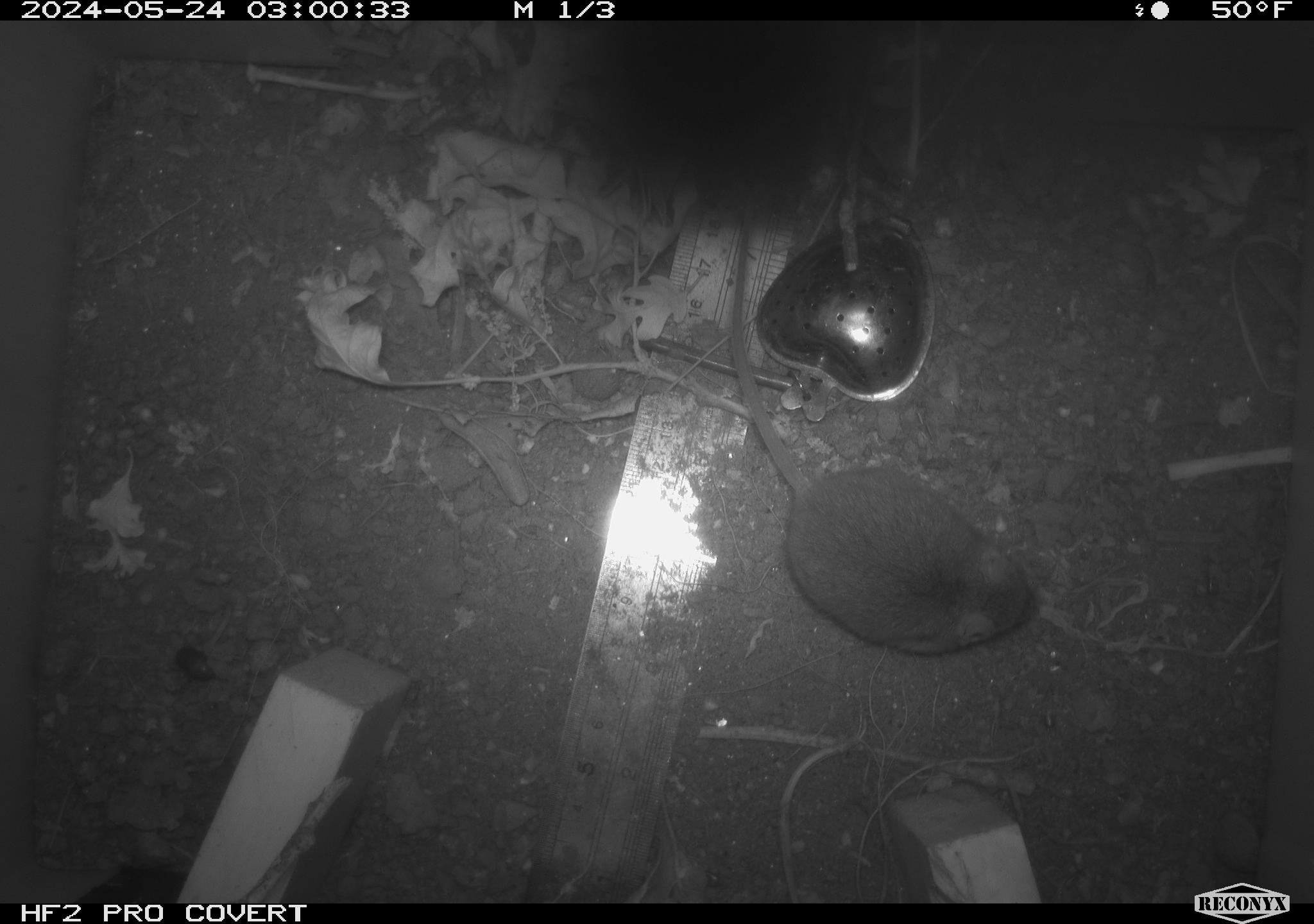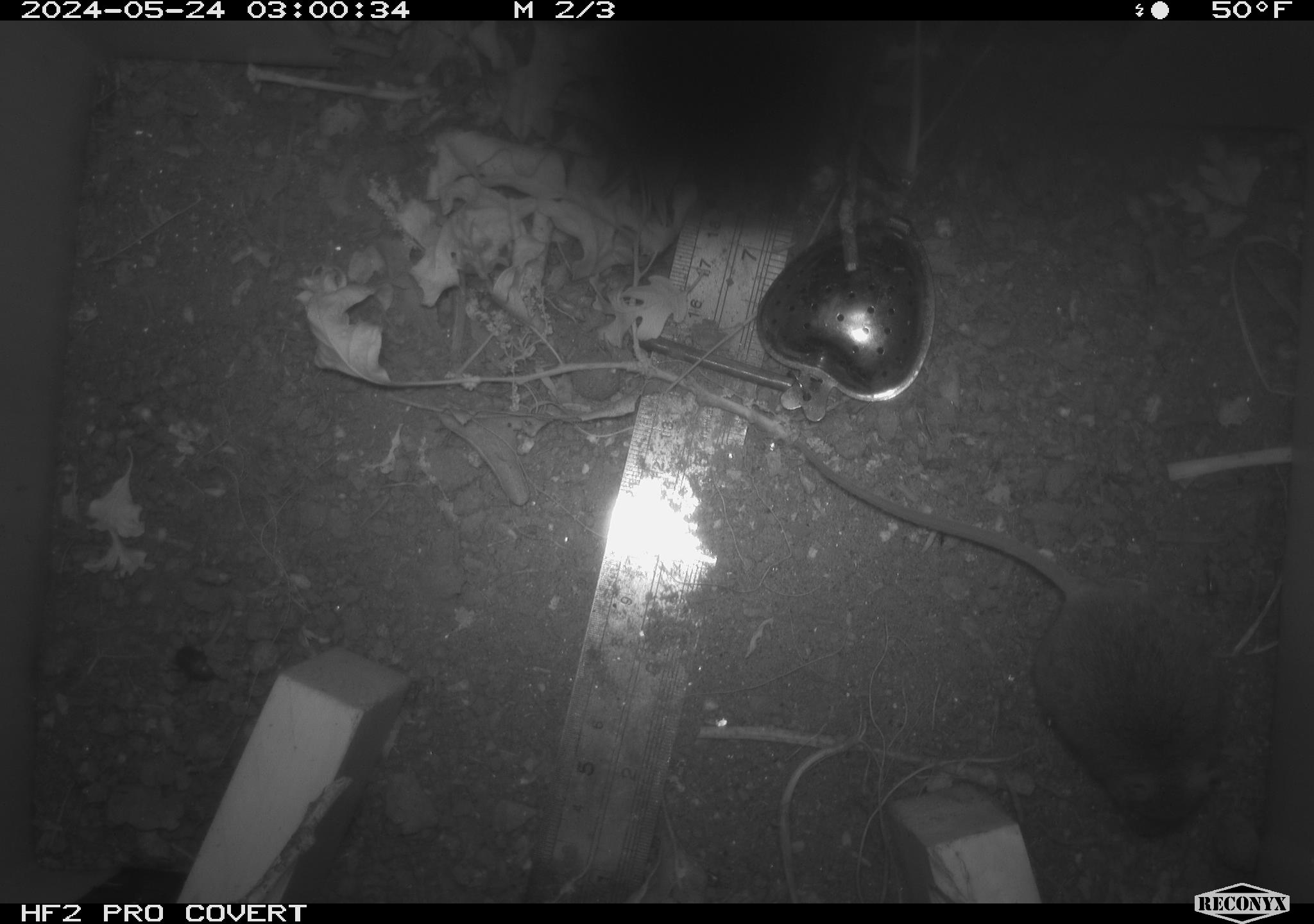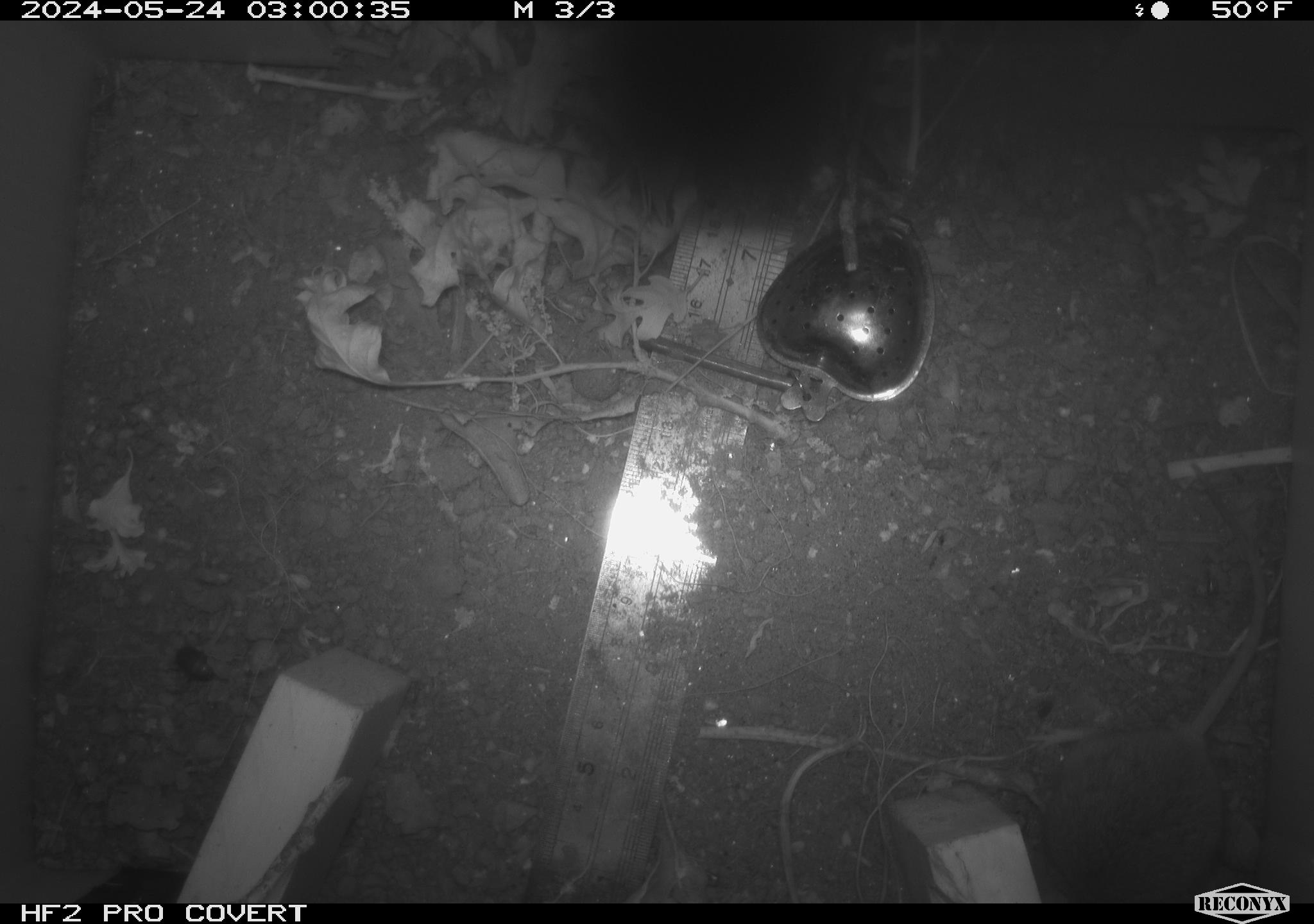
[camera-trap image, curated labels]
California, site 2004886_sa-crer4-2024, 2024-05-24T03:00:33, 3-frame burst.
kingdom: Animalia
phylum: Chordata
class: Mammalia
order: Rodentia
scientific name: Rodentia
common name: mouse species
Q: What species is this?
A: Mouse species (Rodentia).